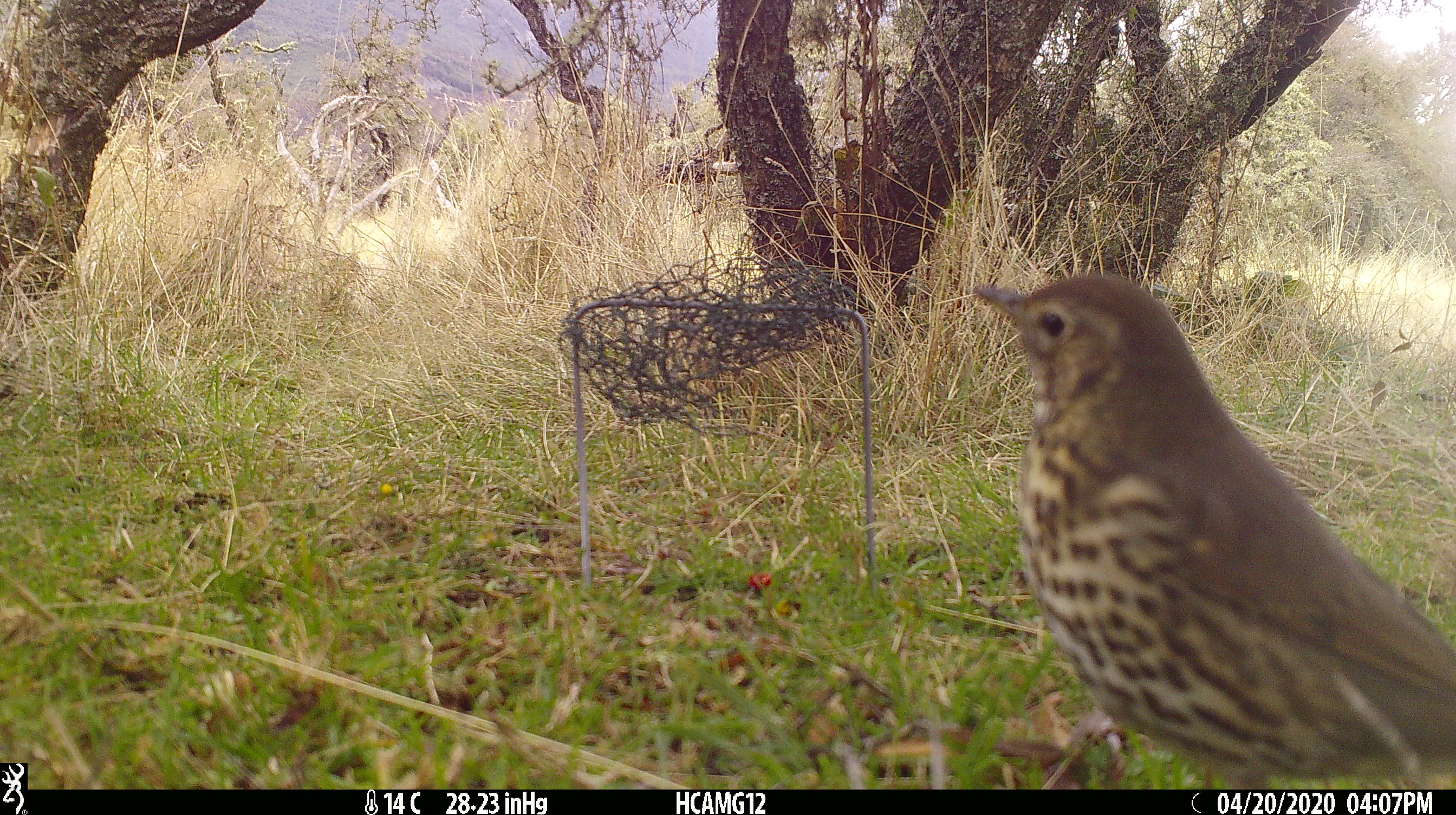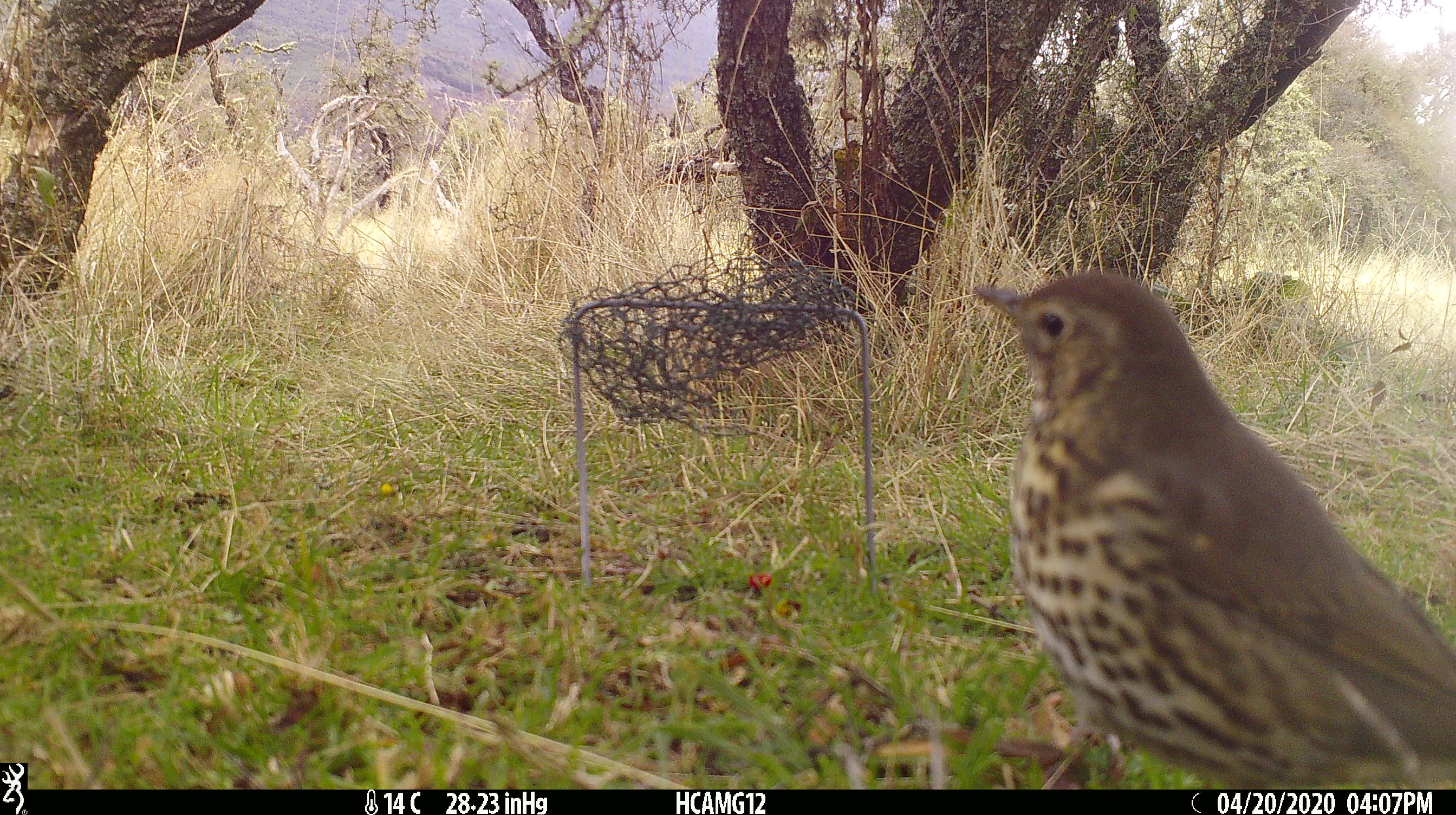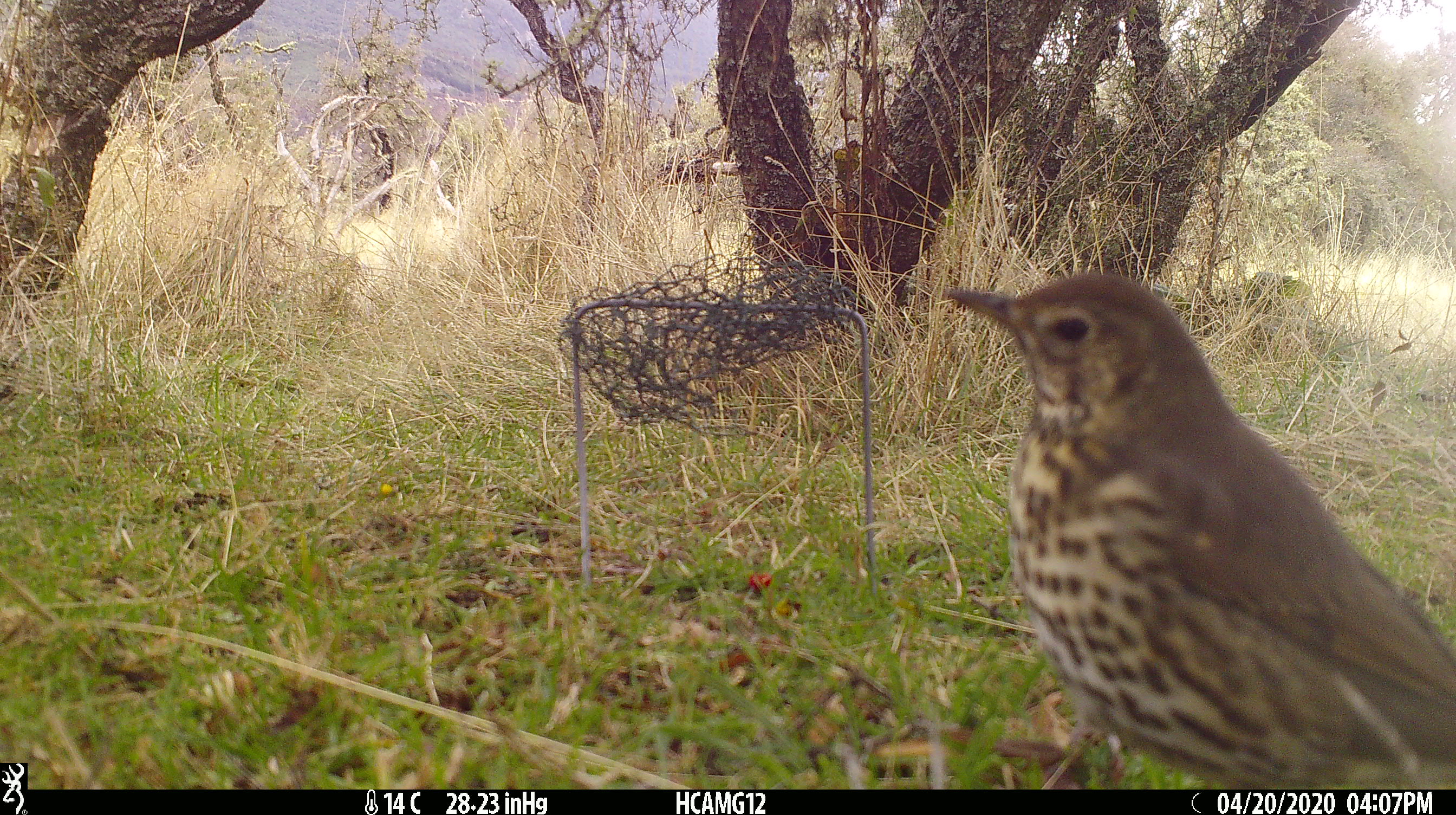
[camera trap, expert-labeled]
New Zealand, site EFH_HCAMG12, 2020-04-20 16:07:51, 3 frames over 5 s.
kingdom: Animalia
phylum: Chordata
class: Aves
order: Passeriformes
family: Turdidae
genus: Turdus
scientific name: Turdus philomelos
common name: song thrush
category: thrush